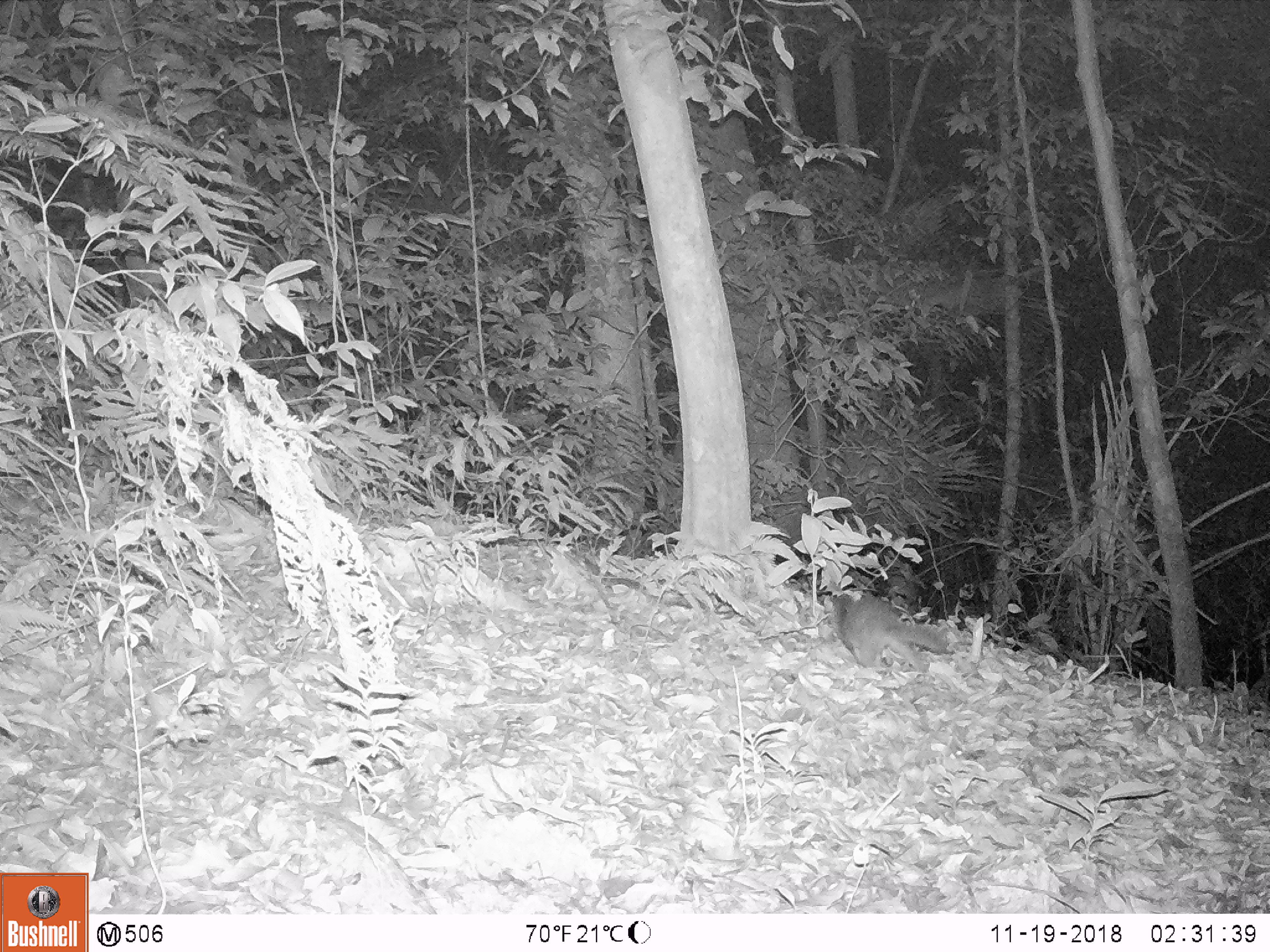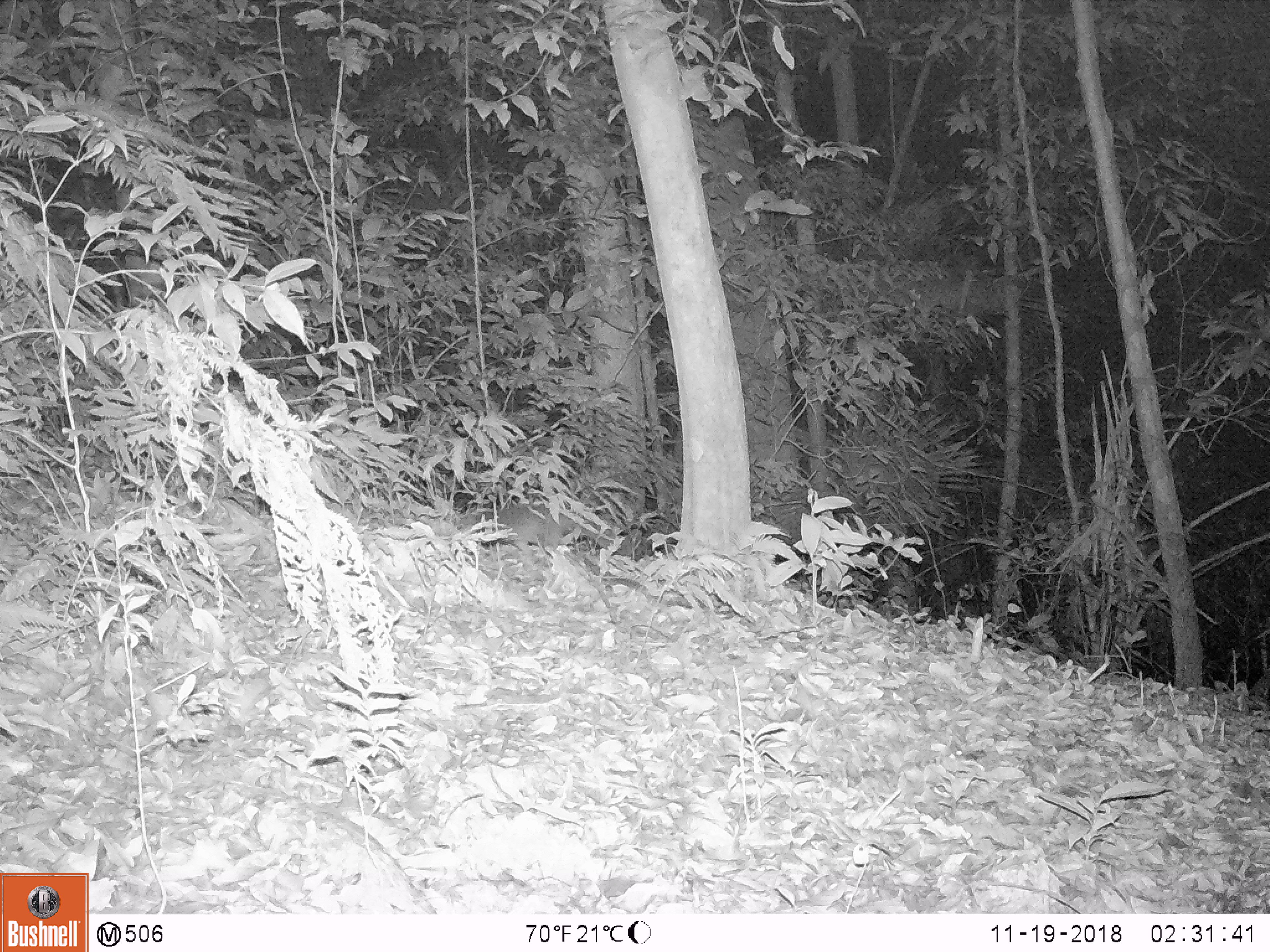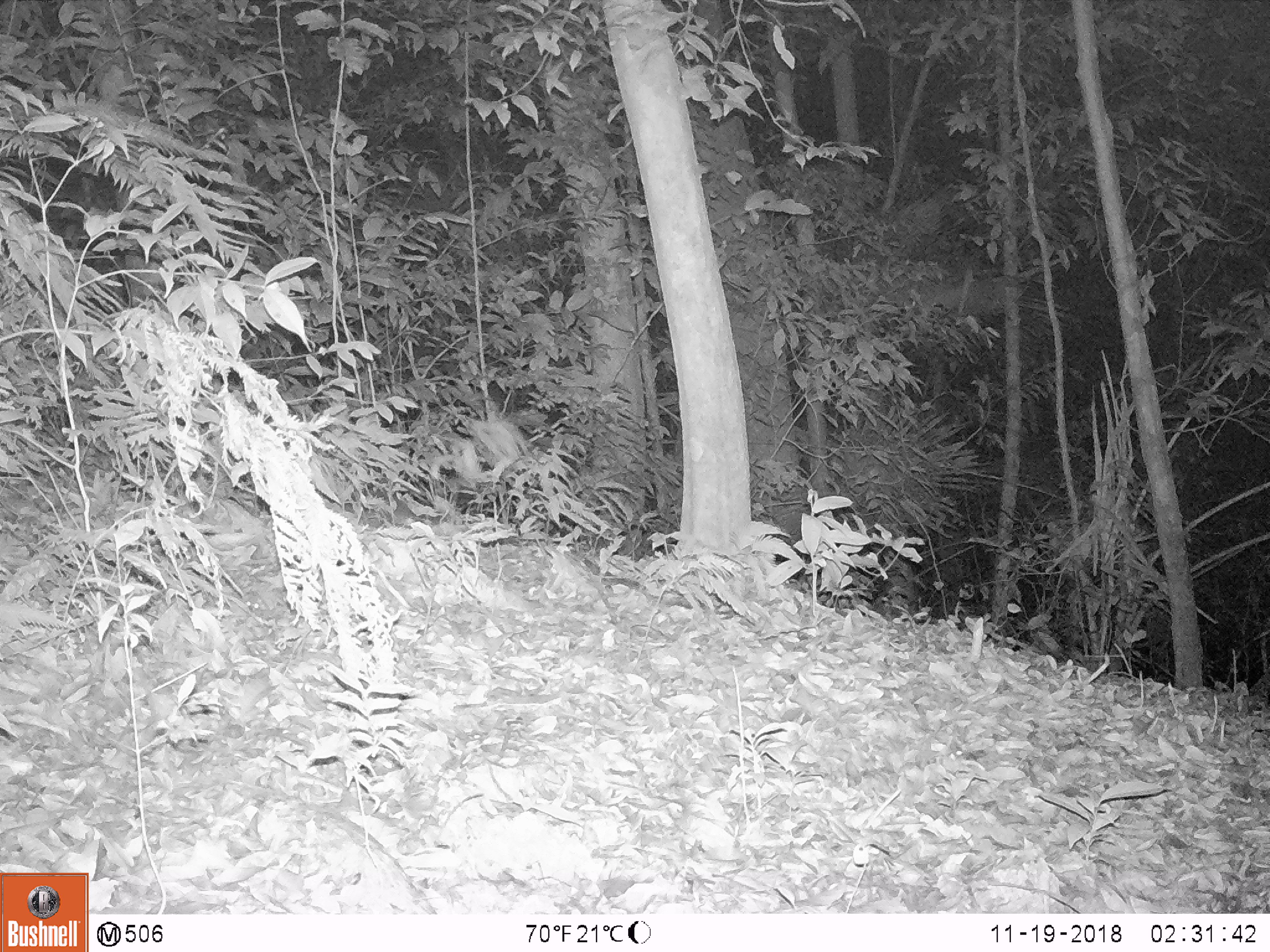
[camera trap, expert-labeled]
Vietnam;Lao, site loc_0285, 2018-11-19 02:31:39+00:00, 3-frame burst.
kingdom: Animalia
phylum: Chordata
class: Mammalia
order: Carnivora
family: Mustelidae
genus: Melogale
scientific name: Melogale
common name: ferret badger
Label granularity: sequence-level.